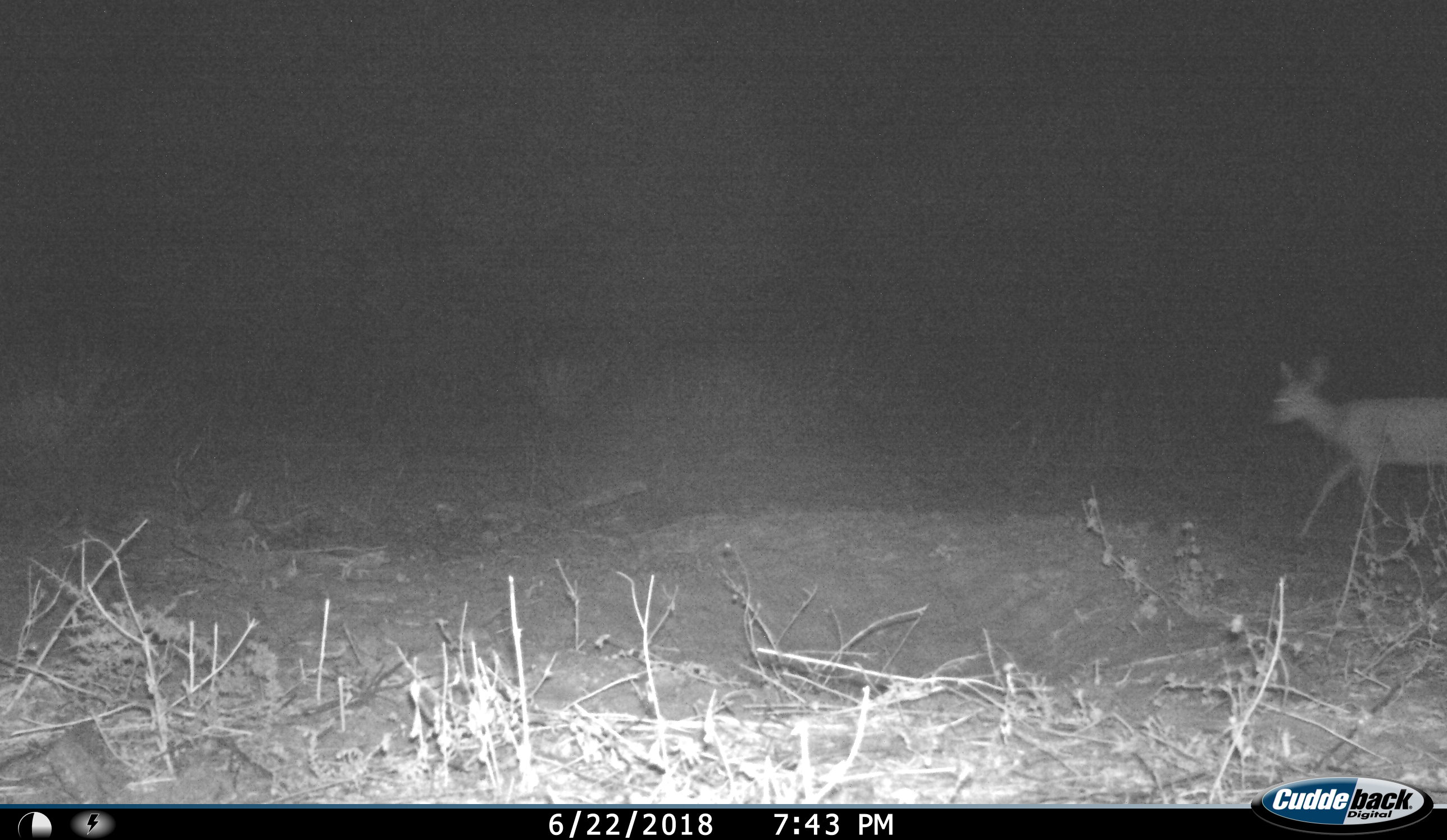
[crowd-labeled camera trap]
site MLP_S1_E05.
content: unidentified animal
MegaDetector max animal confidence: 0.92